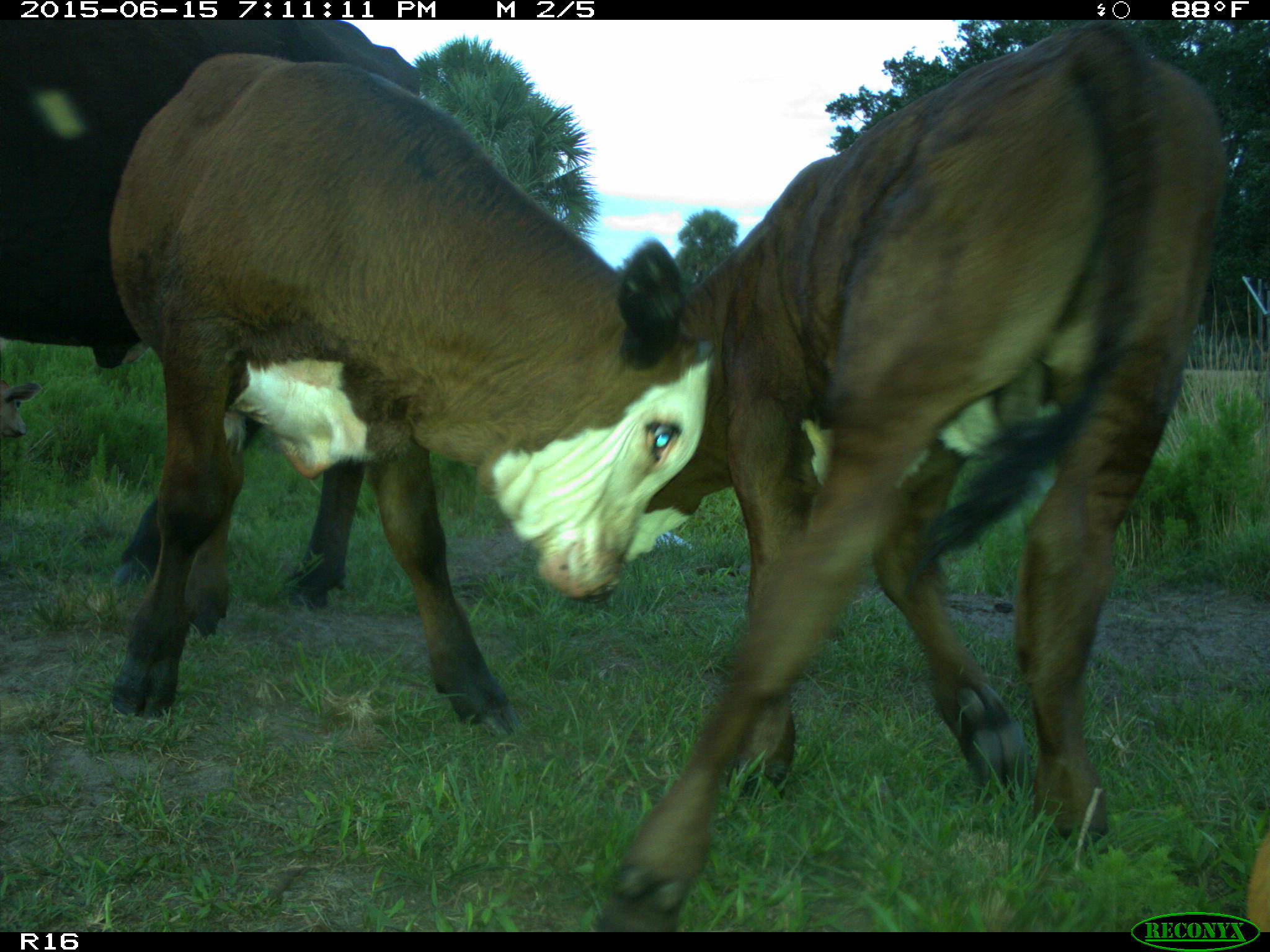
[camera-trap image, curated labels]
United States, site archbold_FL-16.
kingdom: Animalia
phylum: Chordata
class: Mammalia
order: Artiodactyla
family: Bovidae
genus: Bos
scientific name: Bos taurus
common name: domestic cow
Bos taurus (domestic cow).